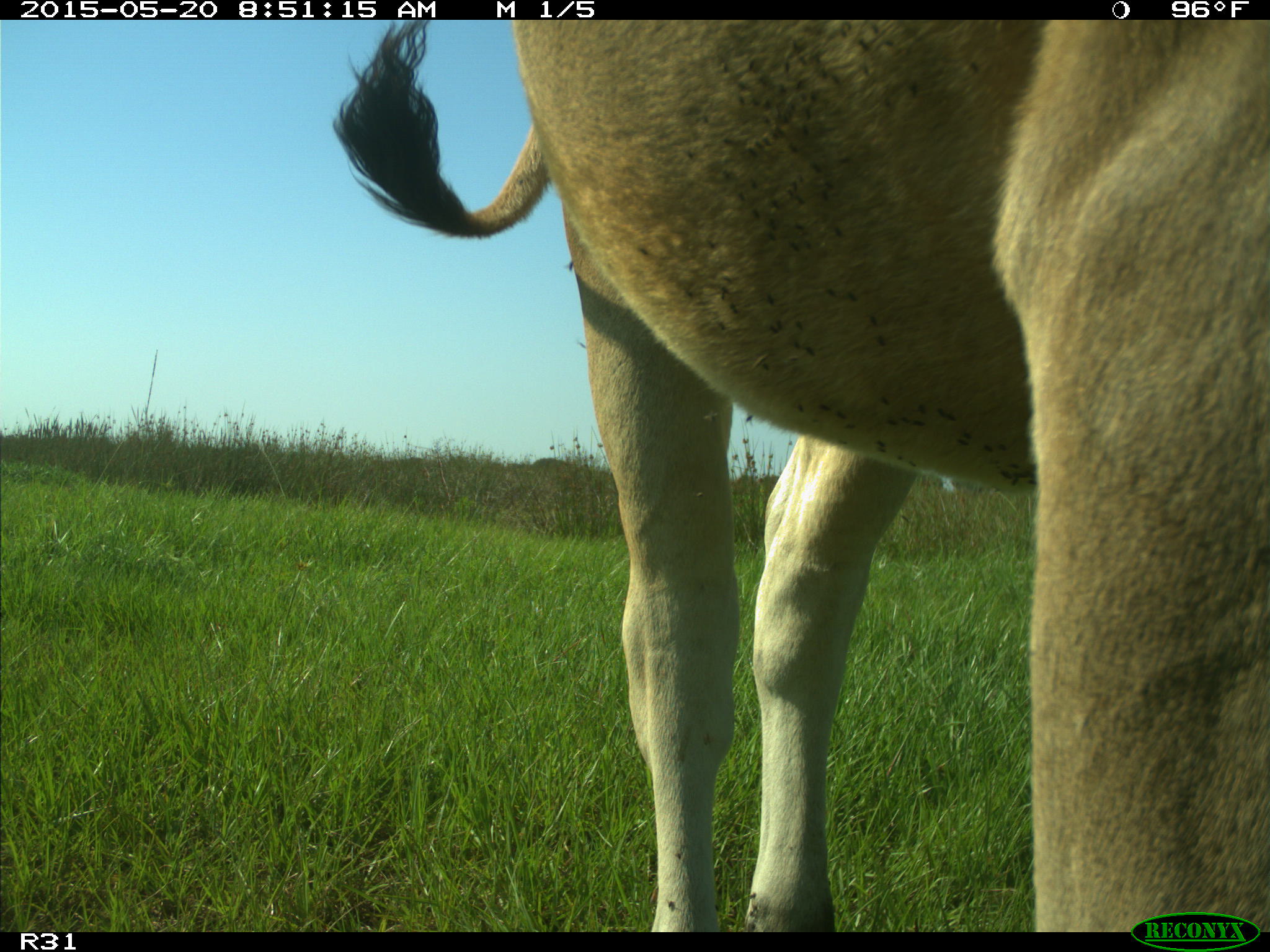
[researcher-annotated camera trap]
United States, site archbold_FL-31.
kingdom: Animalia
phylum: Chordata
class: Mammalia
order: Artiodactyla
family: Bovidae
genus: Bos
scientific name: Bos taurus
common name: domestic cow